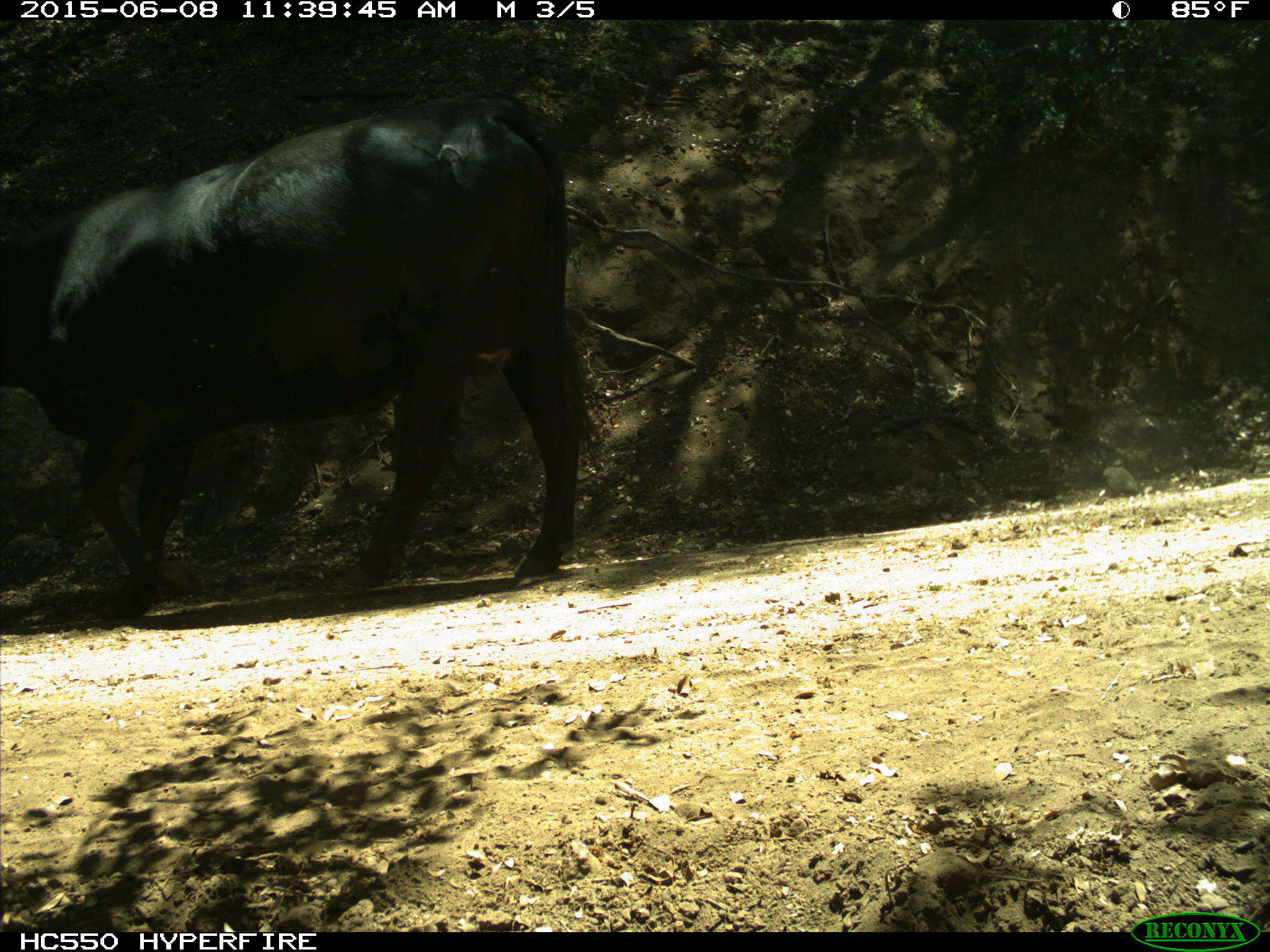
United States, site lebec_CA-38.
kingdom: Animalia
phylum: Chordata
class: Mammalia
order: Artiodactyla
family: Bovidae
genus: Bos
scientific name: Bos taurus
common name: domestic cow